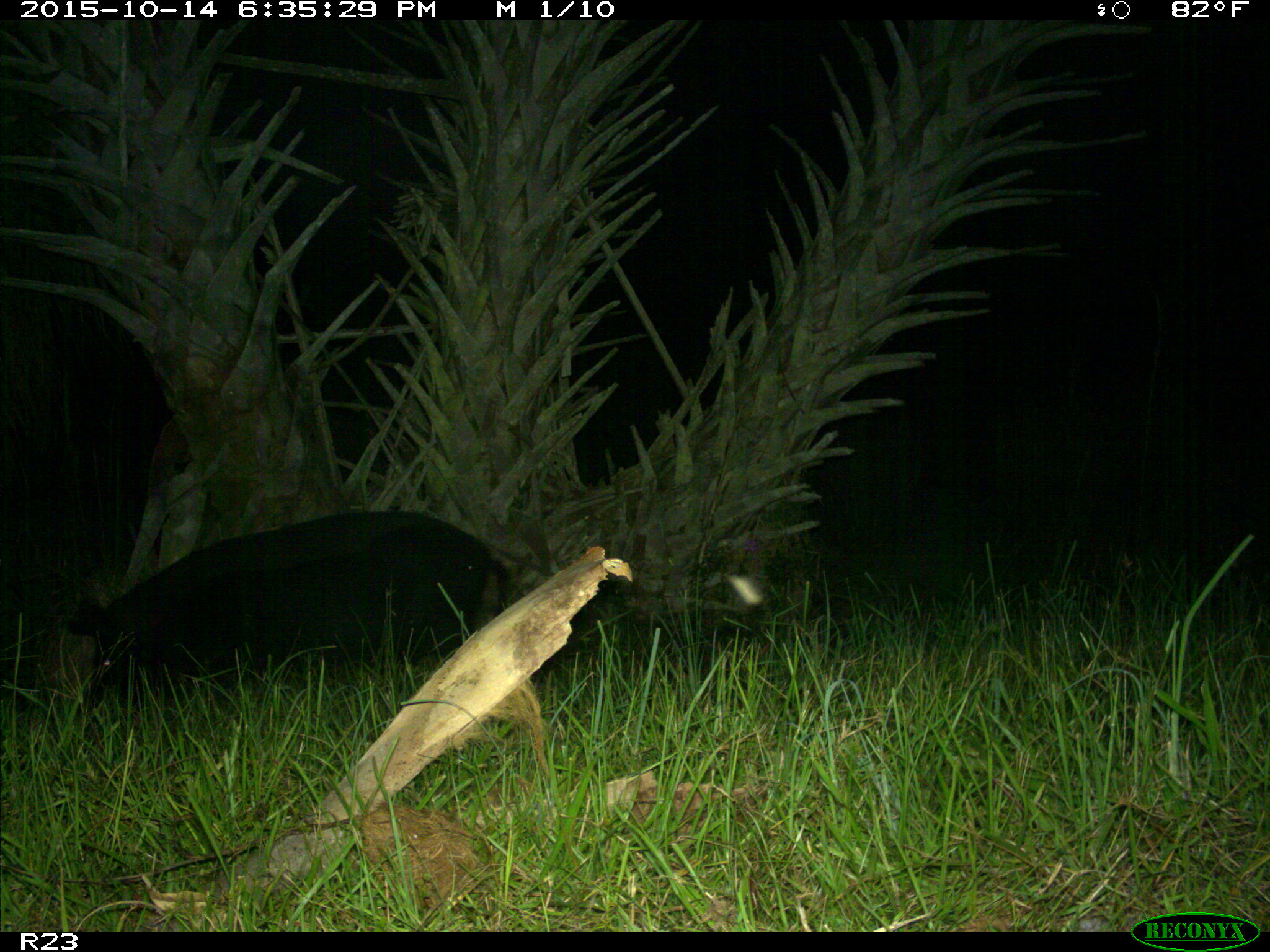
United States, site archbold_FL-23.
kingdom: Animalia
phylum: Chordata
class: Mammalia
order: Artiodactyla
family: Suidae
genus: Sus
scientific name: Sus scrofa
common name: wild boar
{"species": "Sus scrofa (wild boar)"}